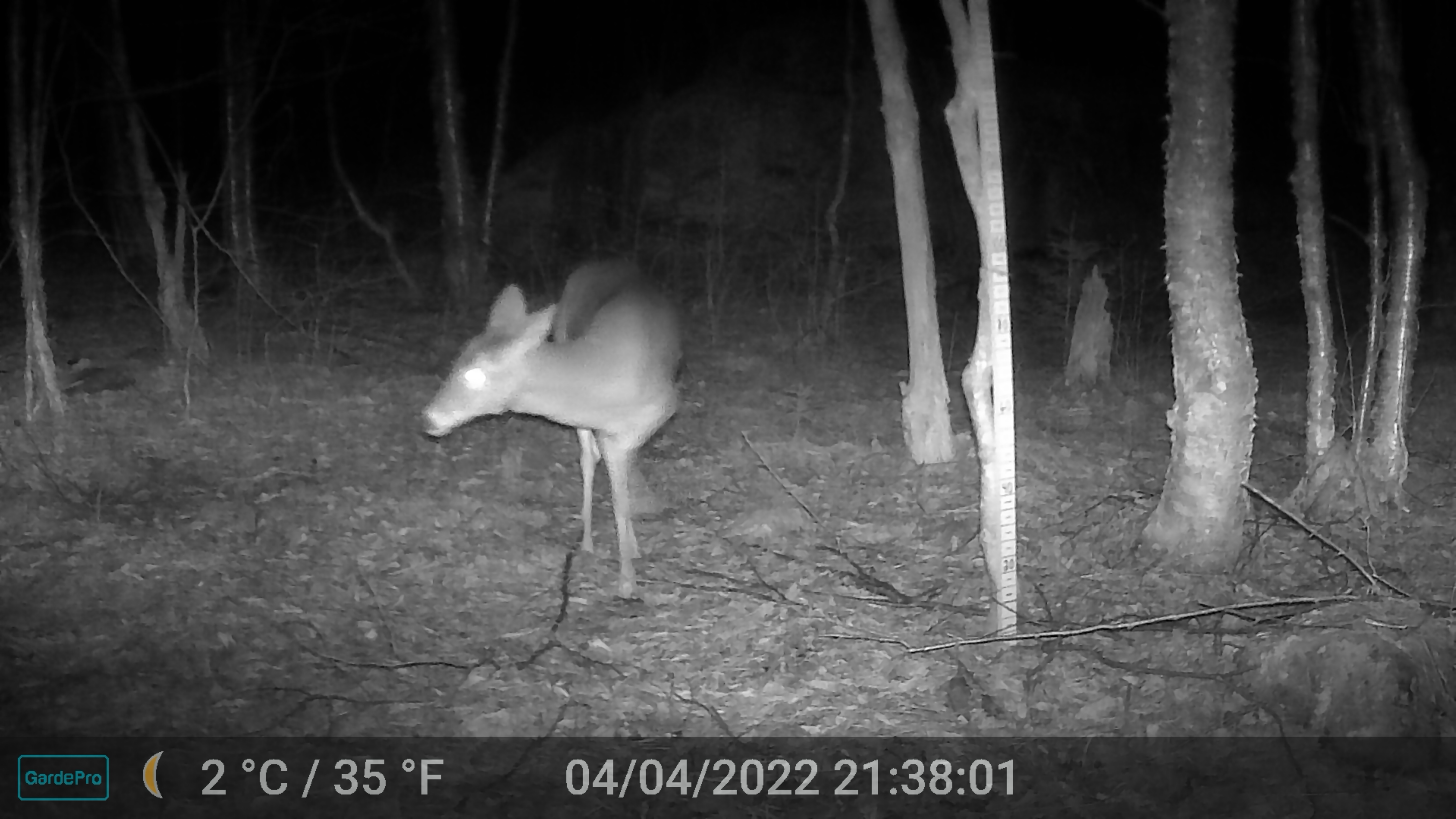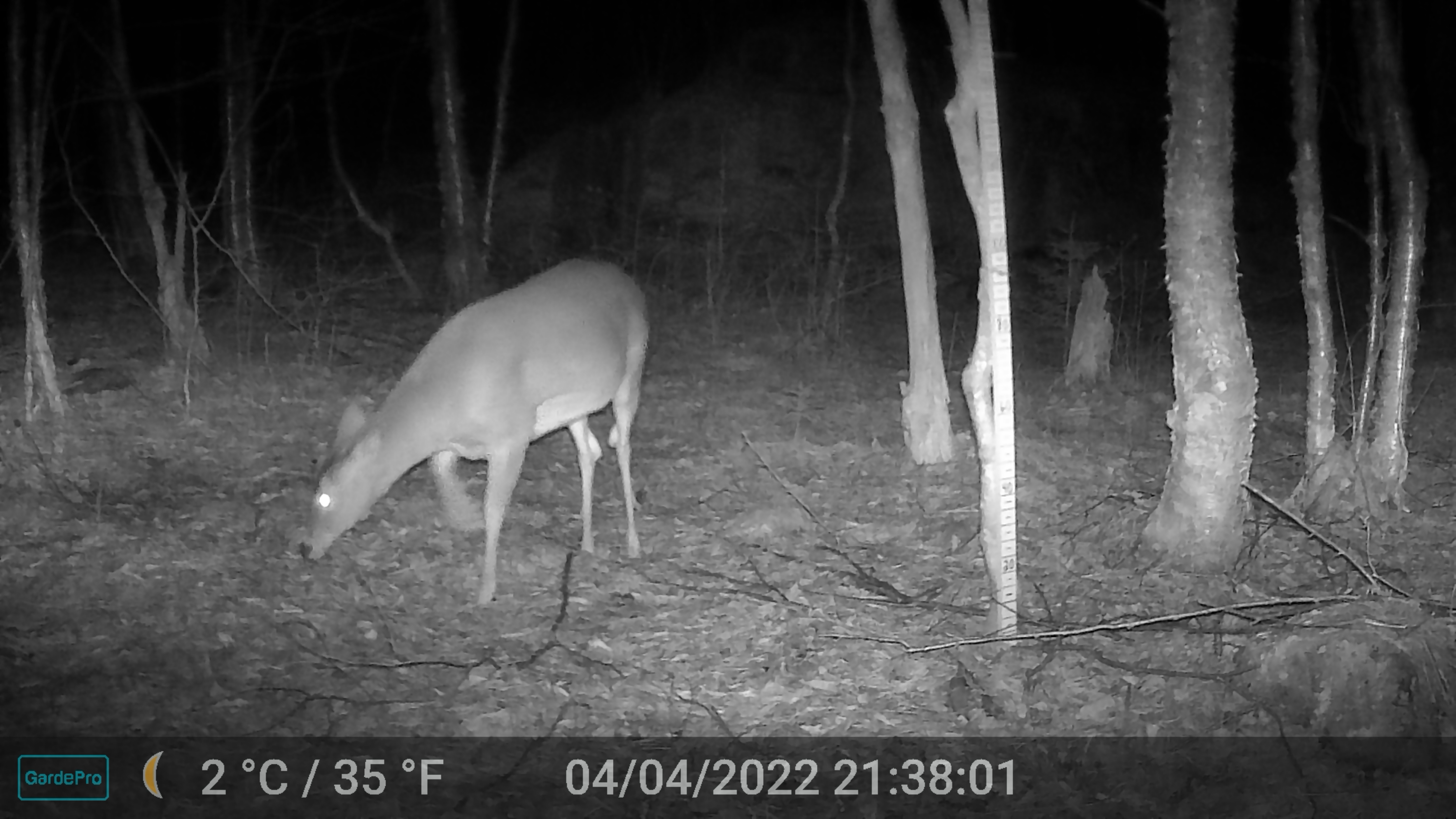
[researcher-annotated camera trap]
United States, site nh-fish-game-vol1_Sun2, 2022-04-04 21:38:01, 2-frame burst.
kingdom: Animalia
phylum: Chordata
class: Mammalia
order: Artiodactyla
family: Cervidae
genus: Odocoileus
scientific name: Odocoileus virginianus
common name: white-tailed deer